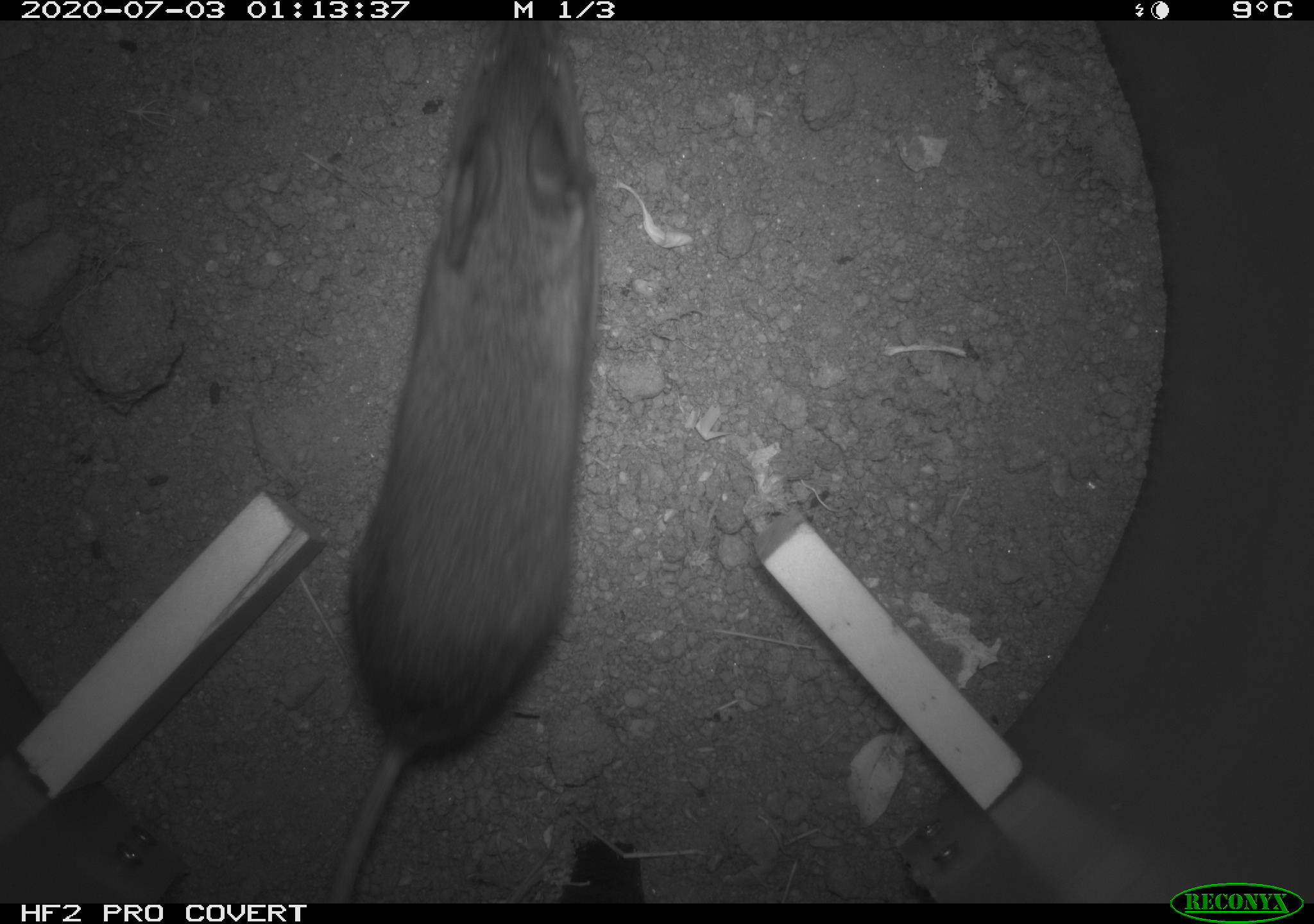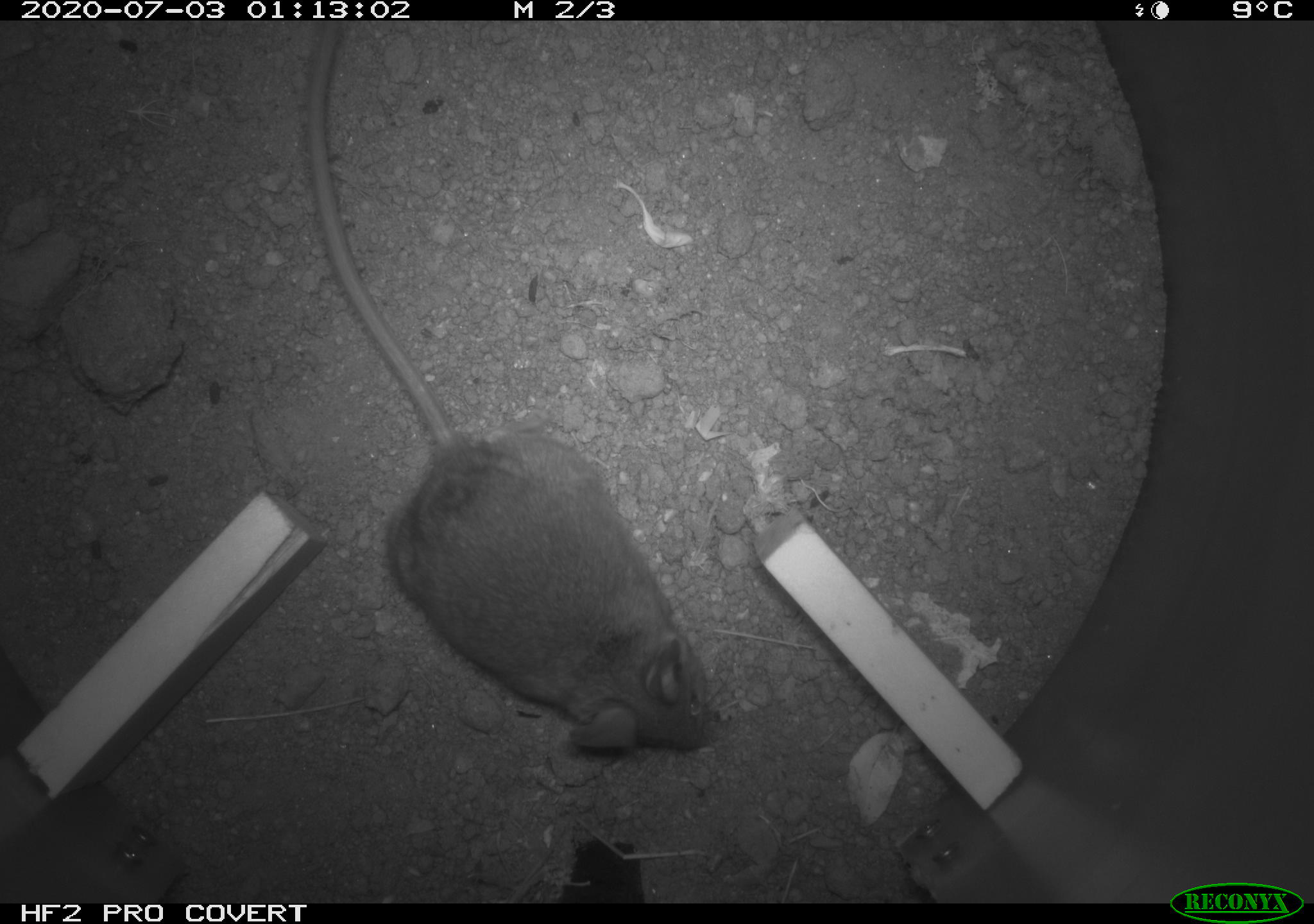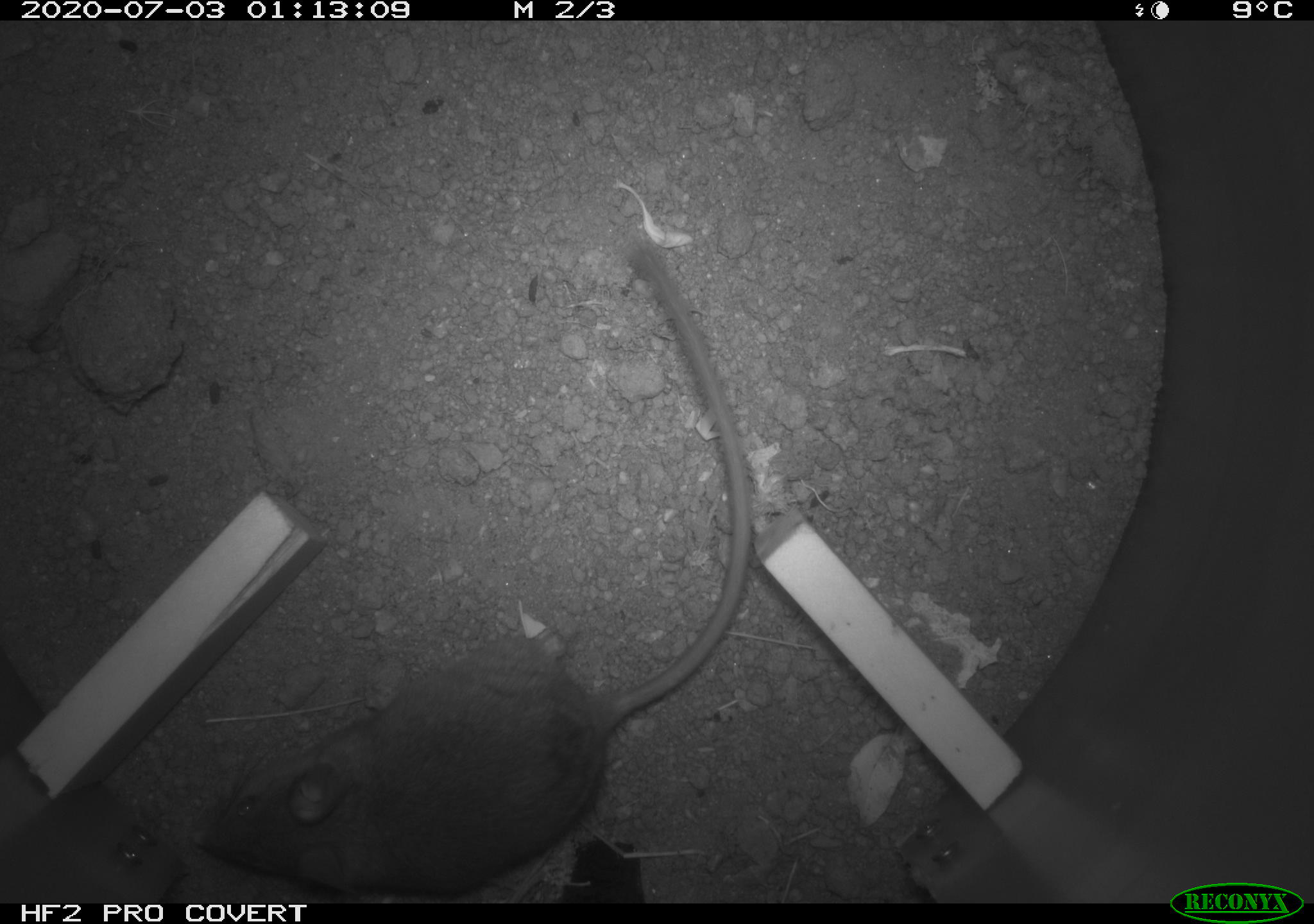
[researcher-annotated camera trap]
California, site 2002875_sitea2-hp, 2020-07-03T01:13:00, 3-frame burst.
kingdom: Animalia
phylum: Chordata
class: Mammalia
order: Rodentia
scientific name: Rodentia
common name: rodent